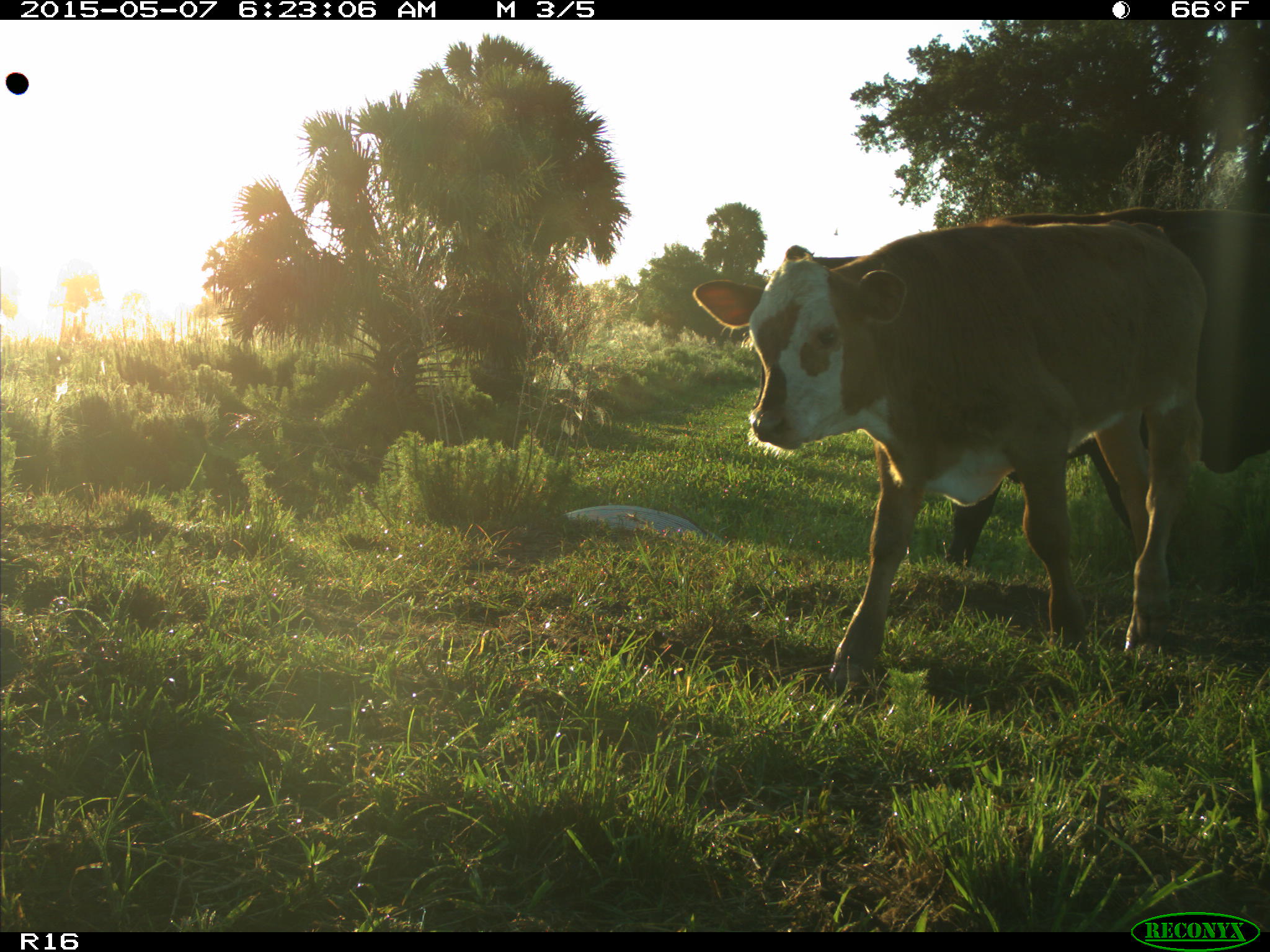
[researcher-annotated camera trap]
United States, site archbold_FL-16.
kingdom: Animalia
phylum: Chordata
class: Mammalia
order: Artiodactyla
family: Bovidae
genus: Bos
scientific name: Bos taurus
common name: domestic cow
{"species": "Bos taurus (domestic cow)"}